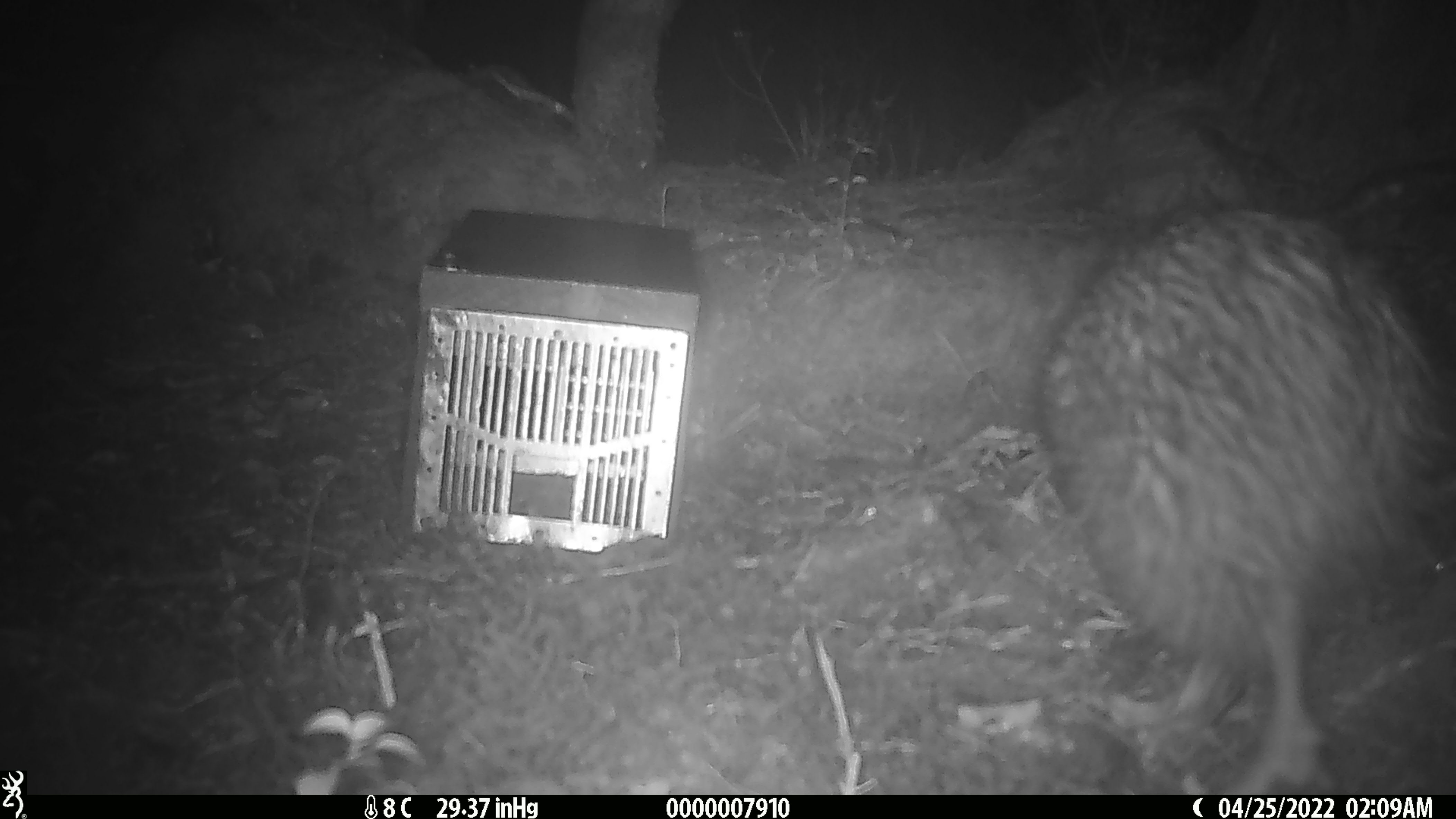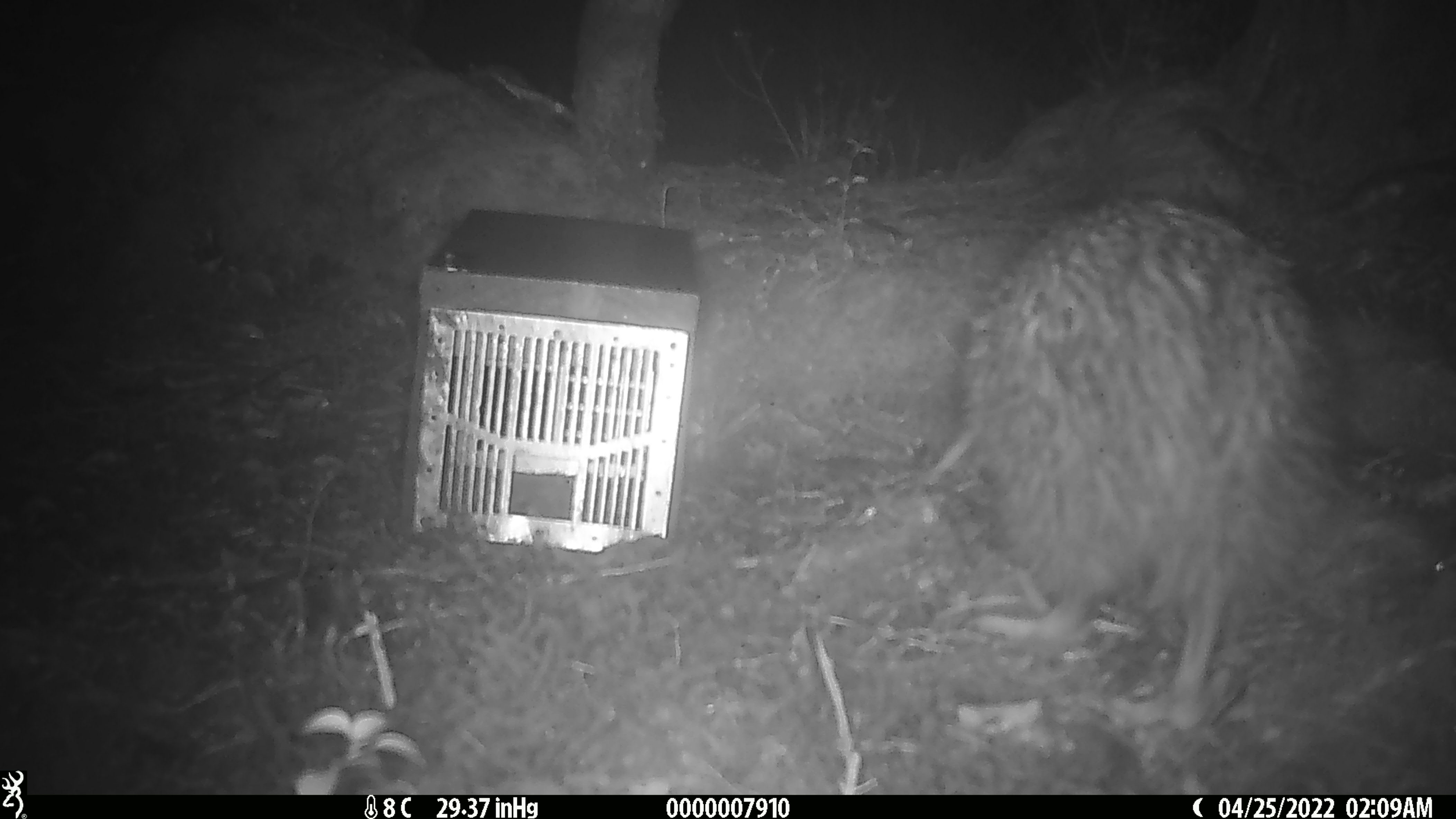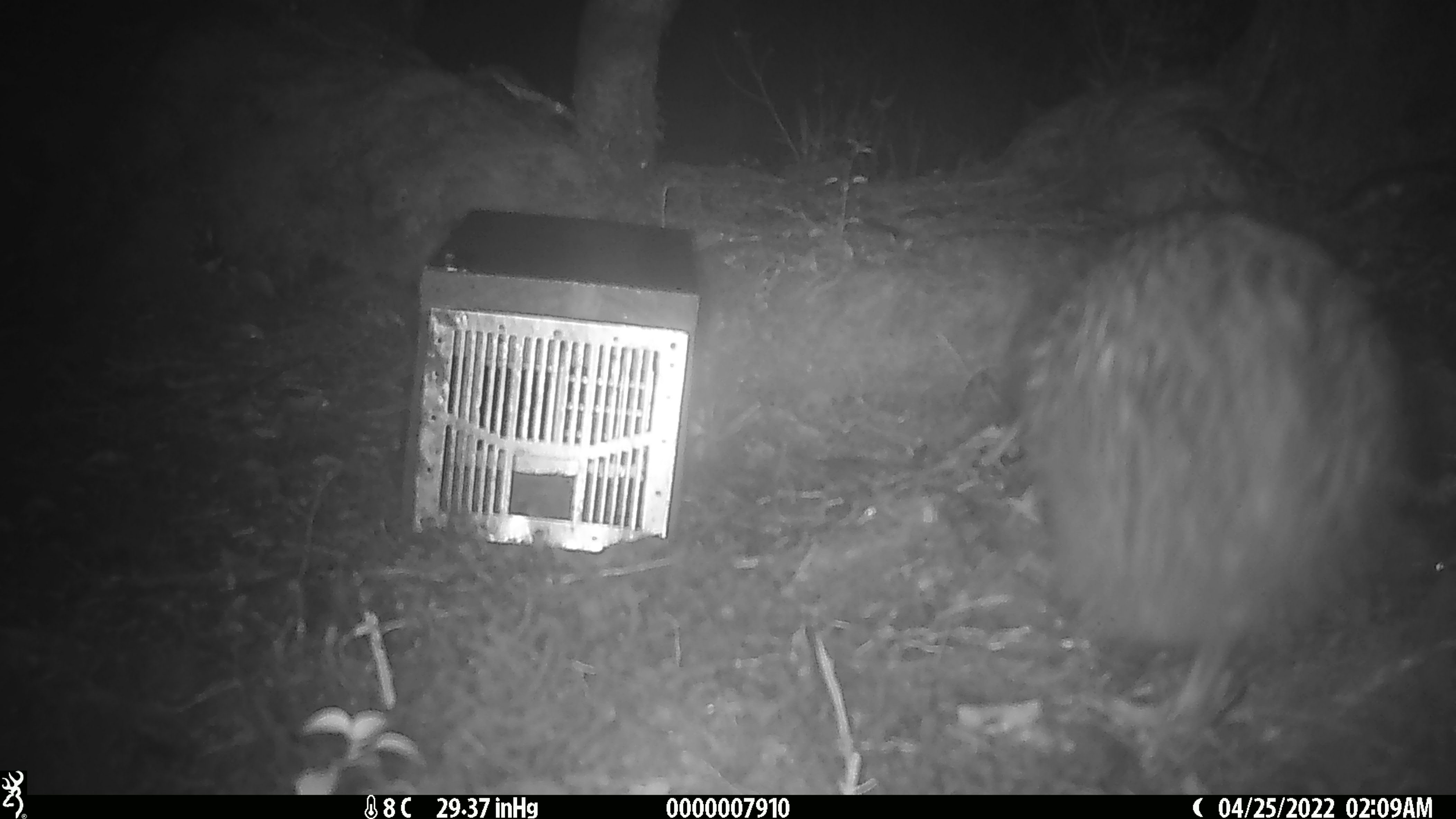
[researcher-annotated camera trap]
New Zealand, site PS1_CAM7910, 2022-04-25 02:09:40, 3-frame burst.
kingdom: Animalia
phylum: Chordata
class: Aves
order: Apterygiformes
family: Apterygidae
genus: Apteryx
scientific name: Apteryx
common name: kiwi